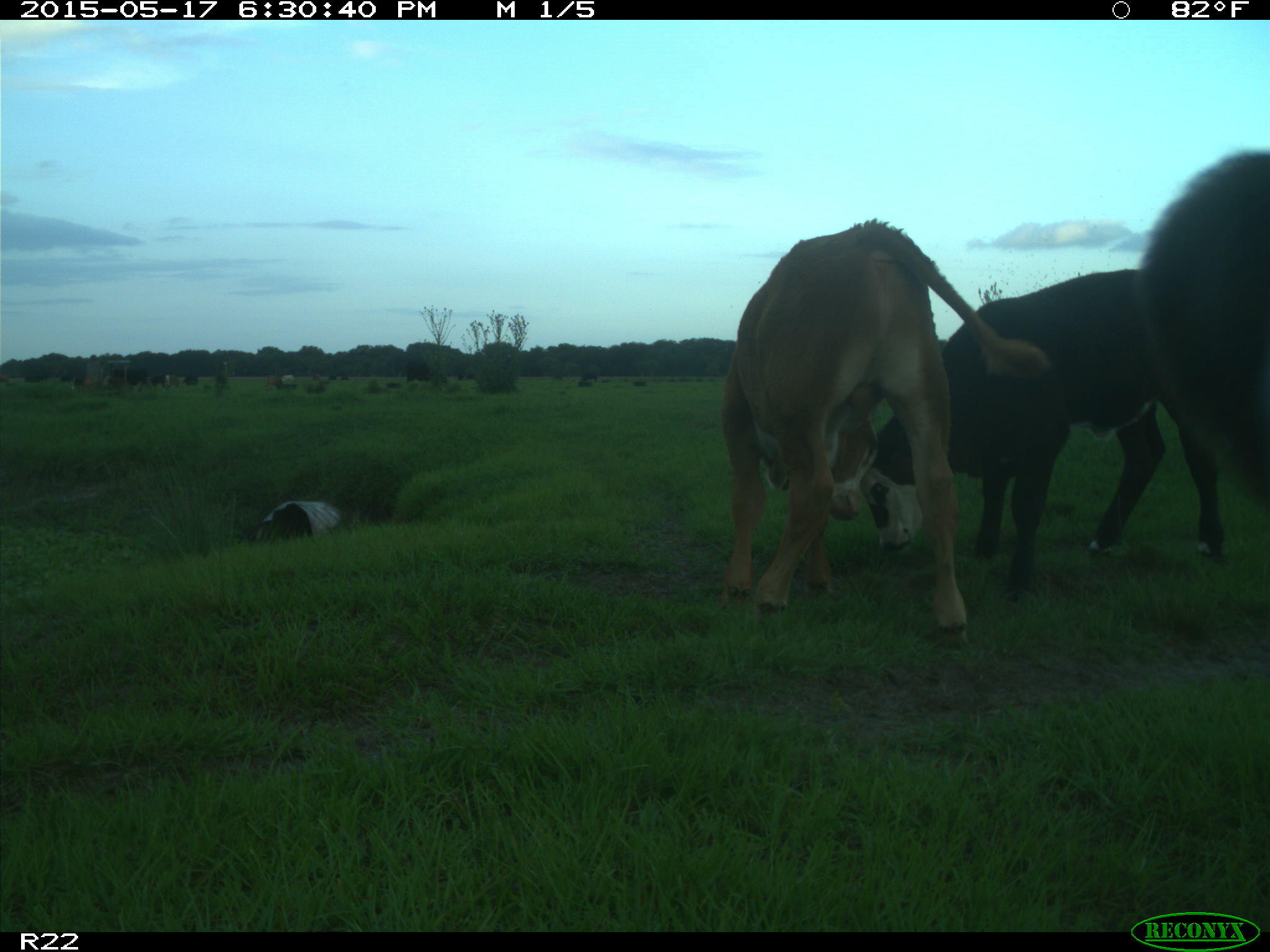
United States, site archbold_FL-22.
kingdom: Animalia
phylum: Chordata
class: Mammalia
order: Artiodactyla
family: Bovidae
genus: Bos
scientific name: Bos taurus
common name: domestic cow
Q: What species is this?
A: Bos taurus (domestic cow).